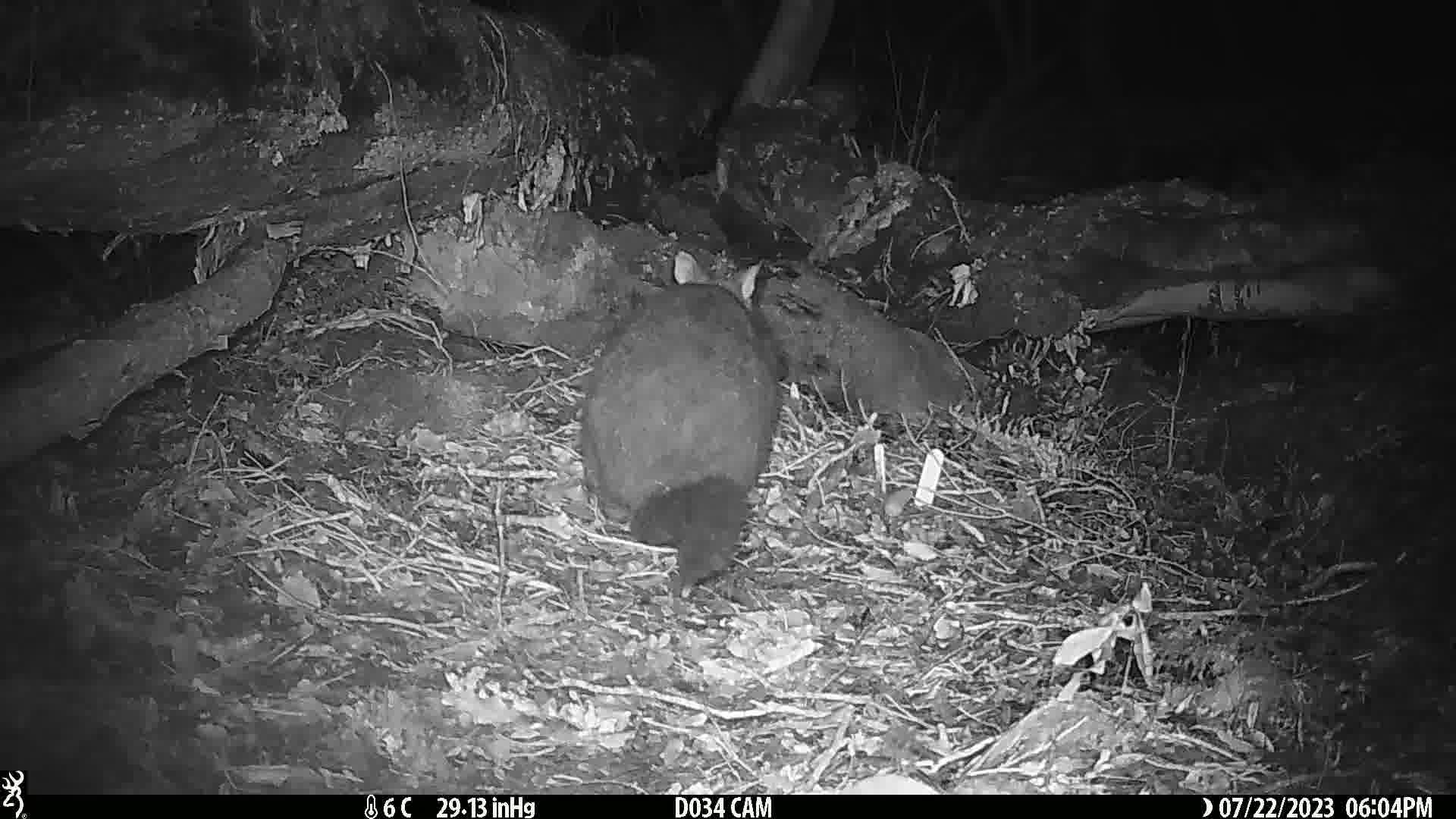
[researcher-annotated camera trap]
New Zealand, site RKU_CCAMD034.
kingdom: Animalia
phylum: Chordata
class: Mammalia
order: Diprotodontia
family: Phalangeridae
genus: Trichosurus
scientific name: Trichosurus vulpecula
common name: common brushtail possum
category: possum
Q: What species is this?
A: Possum (common brushtail possum) (Trichosurus vulpecula).